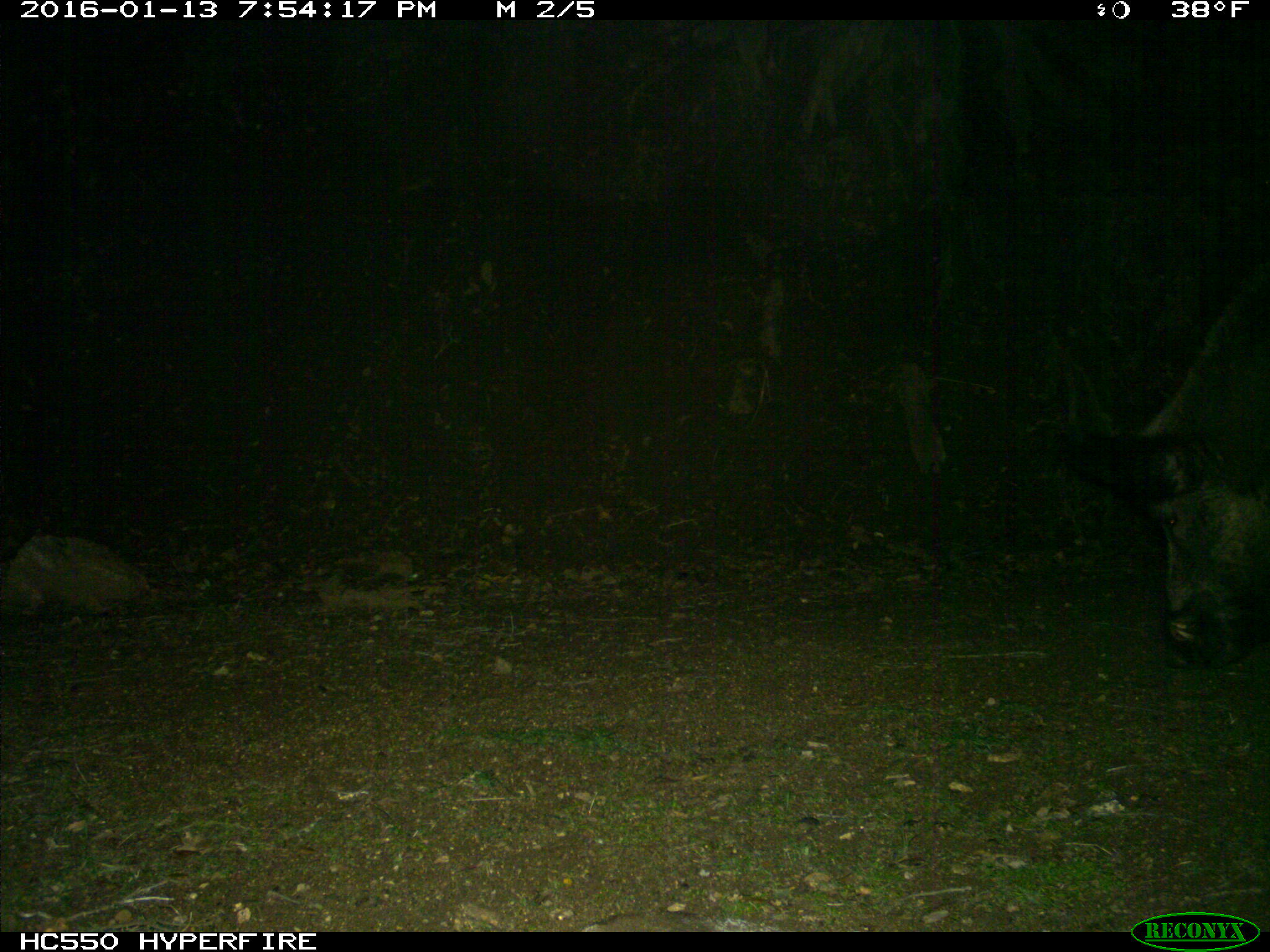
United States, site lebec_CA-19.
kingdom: Animalia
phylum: Chordata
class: Mammalia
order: Artiodactyla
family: Suidae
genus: Sus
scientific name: Sus scrofa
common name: wild boar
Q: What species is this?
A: Sus scrofa (wild boar).